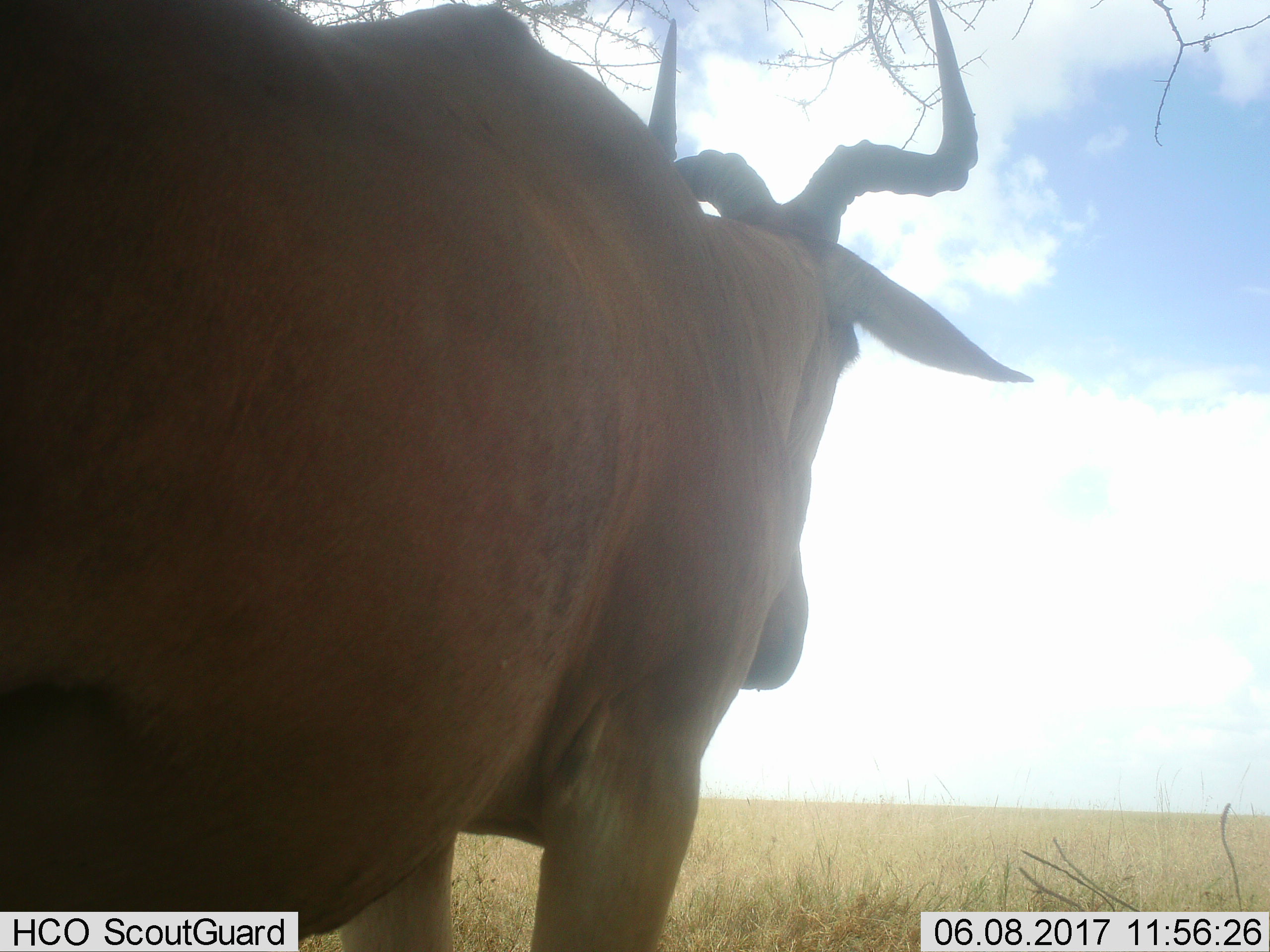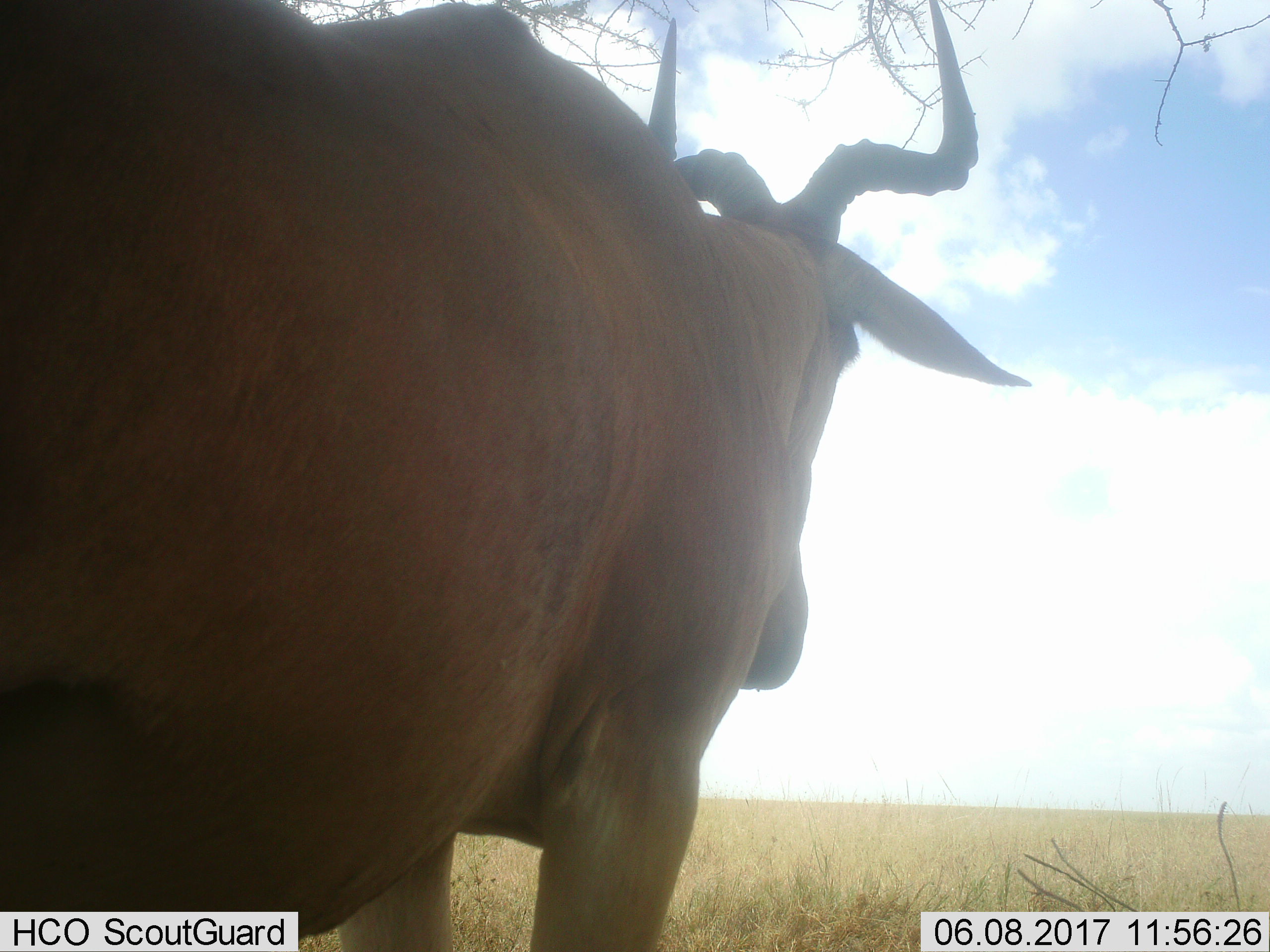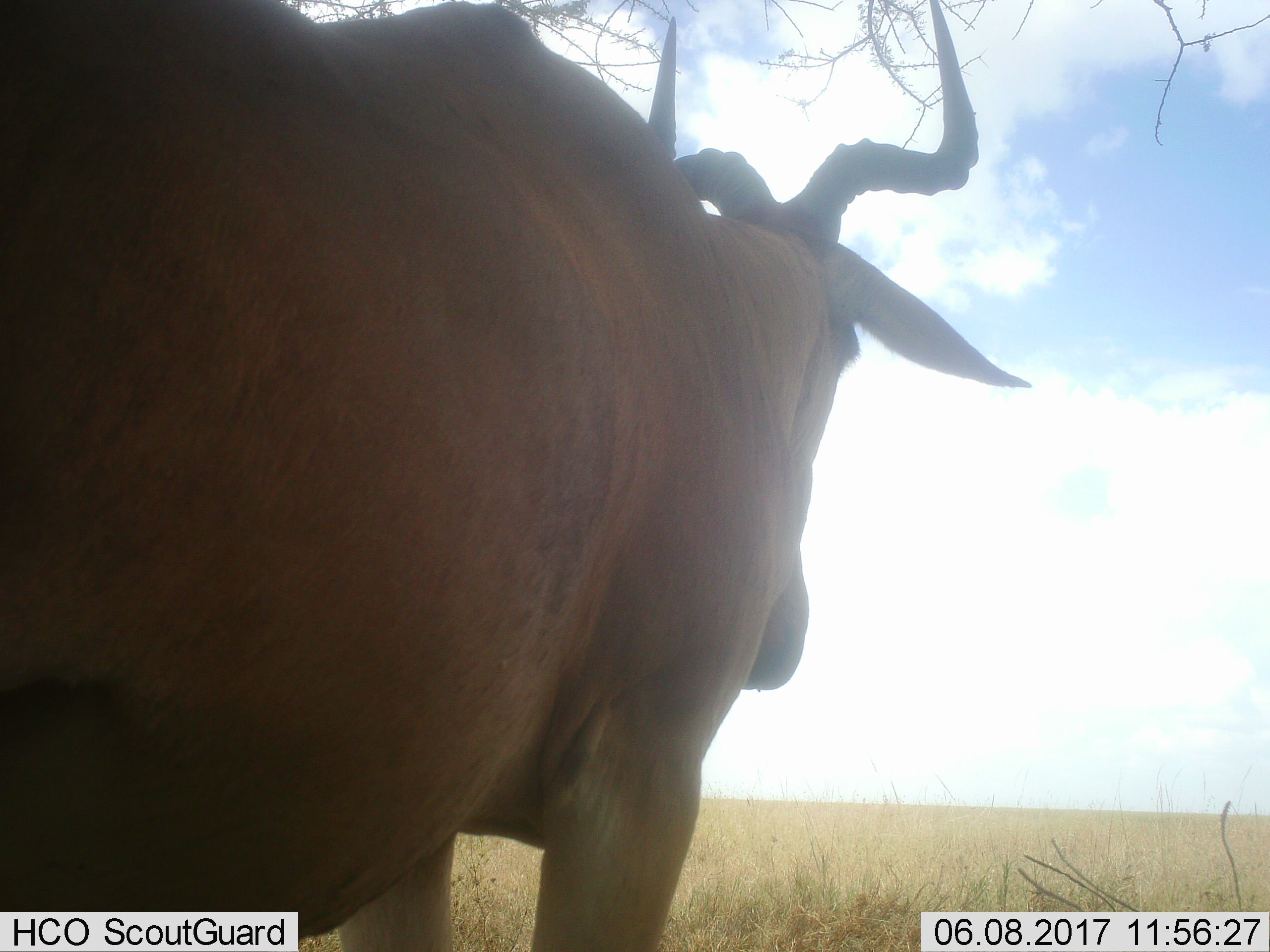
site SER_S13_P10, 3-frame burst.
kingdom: Animalia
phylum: Chordata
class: Mammalia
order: Artiodactyla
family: Bovidae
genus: Alcelaphus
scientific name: Alcelaphus buselaphus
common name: hartebeest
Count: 1.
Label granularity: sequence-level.